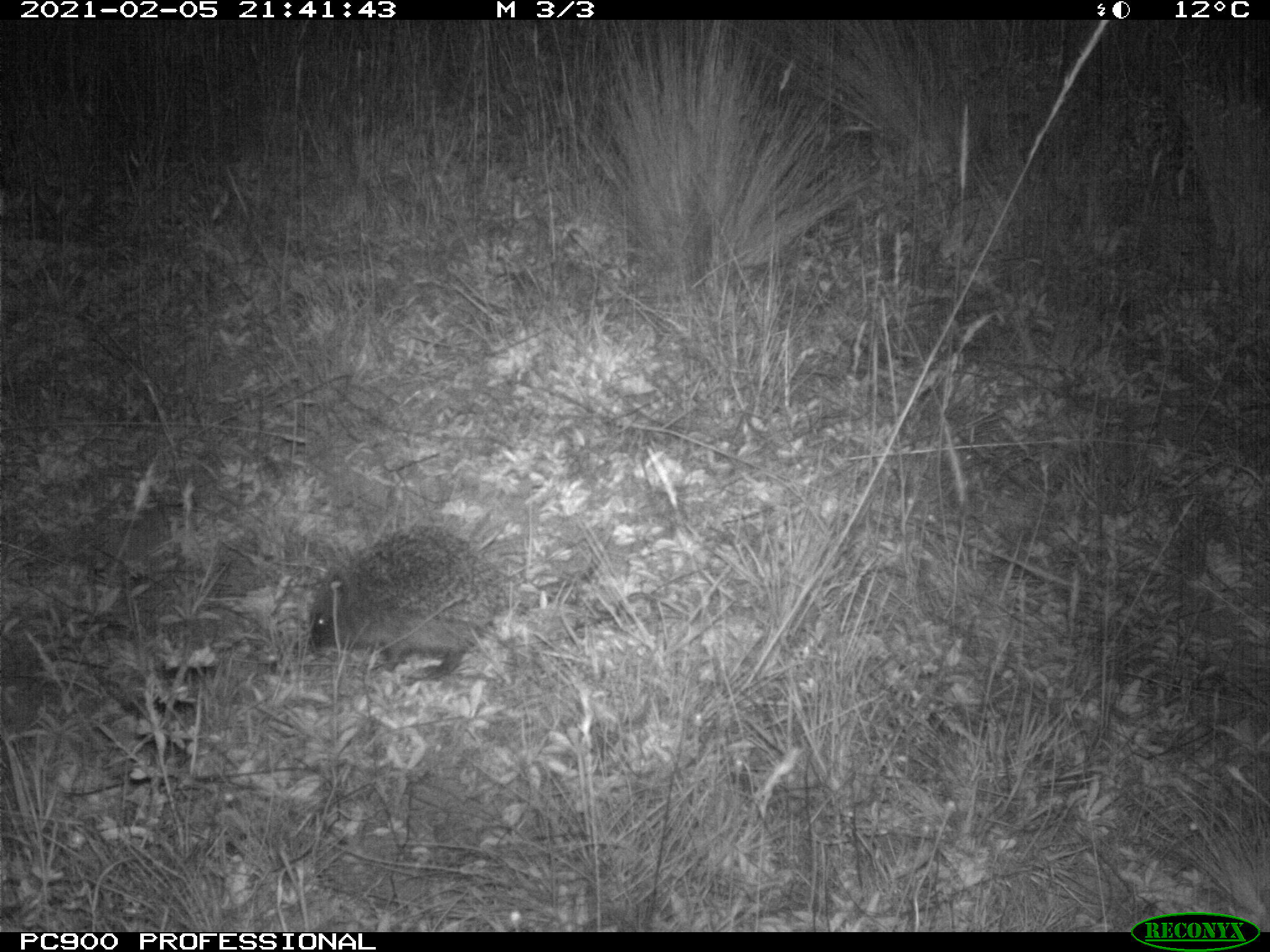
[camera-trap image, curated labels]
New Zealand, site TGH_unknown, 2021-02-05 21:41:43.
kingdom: Animalia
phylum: Chordata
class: Mammalia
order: Eulipotyphla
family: Erinaceidae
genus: Erinaceus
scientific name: Erinaceus europaeus europaeus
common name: european hedgehog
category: hedgehog